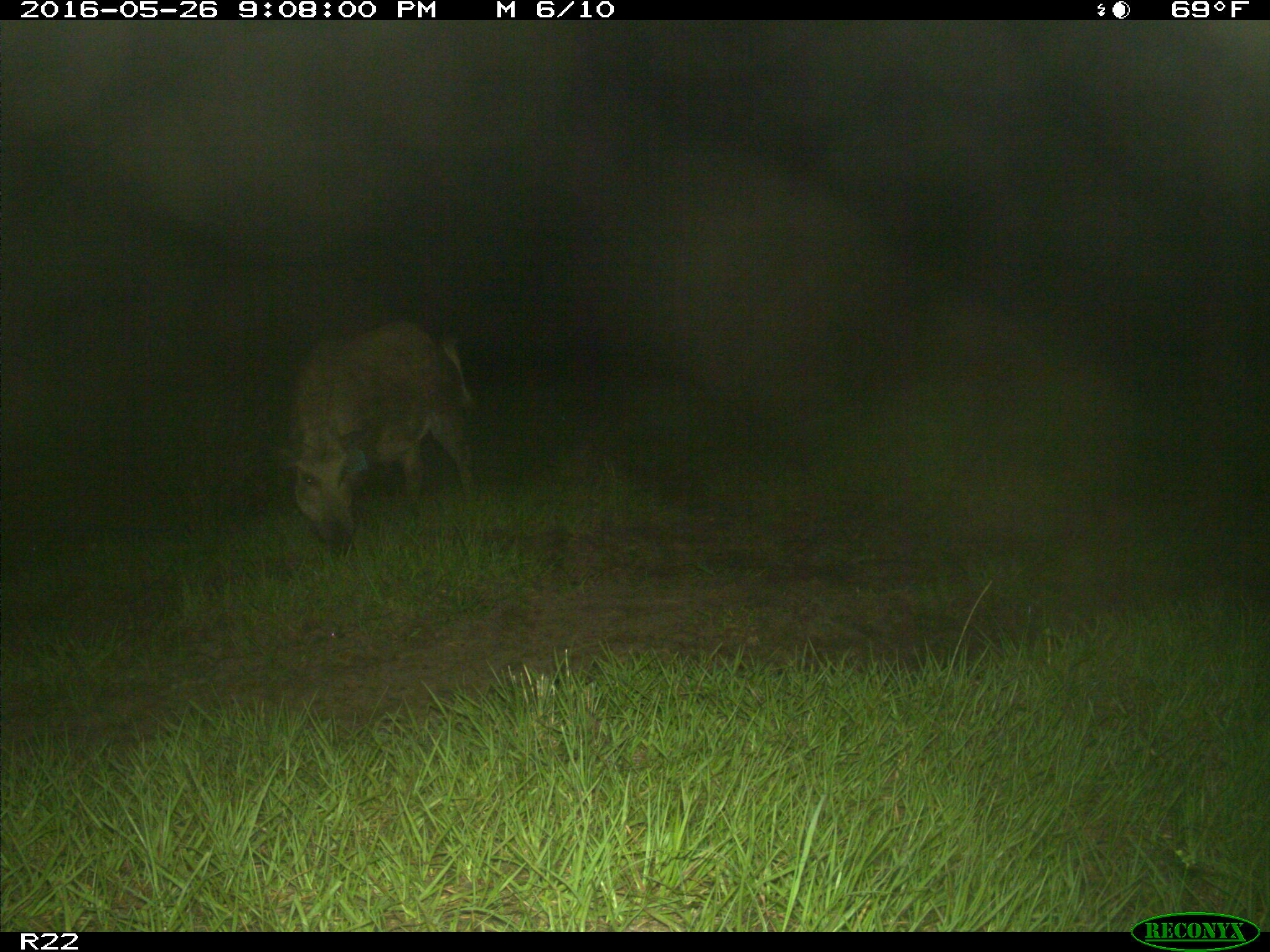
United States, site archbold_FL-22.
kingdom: Animalia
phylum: Chordata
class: Mammalia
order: Artiodactyla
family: Suidae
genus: Sus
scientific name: Sus scrofa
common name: wild boar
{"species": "Sus scrofa (wild boar)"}